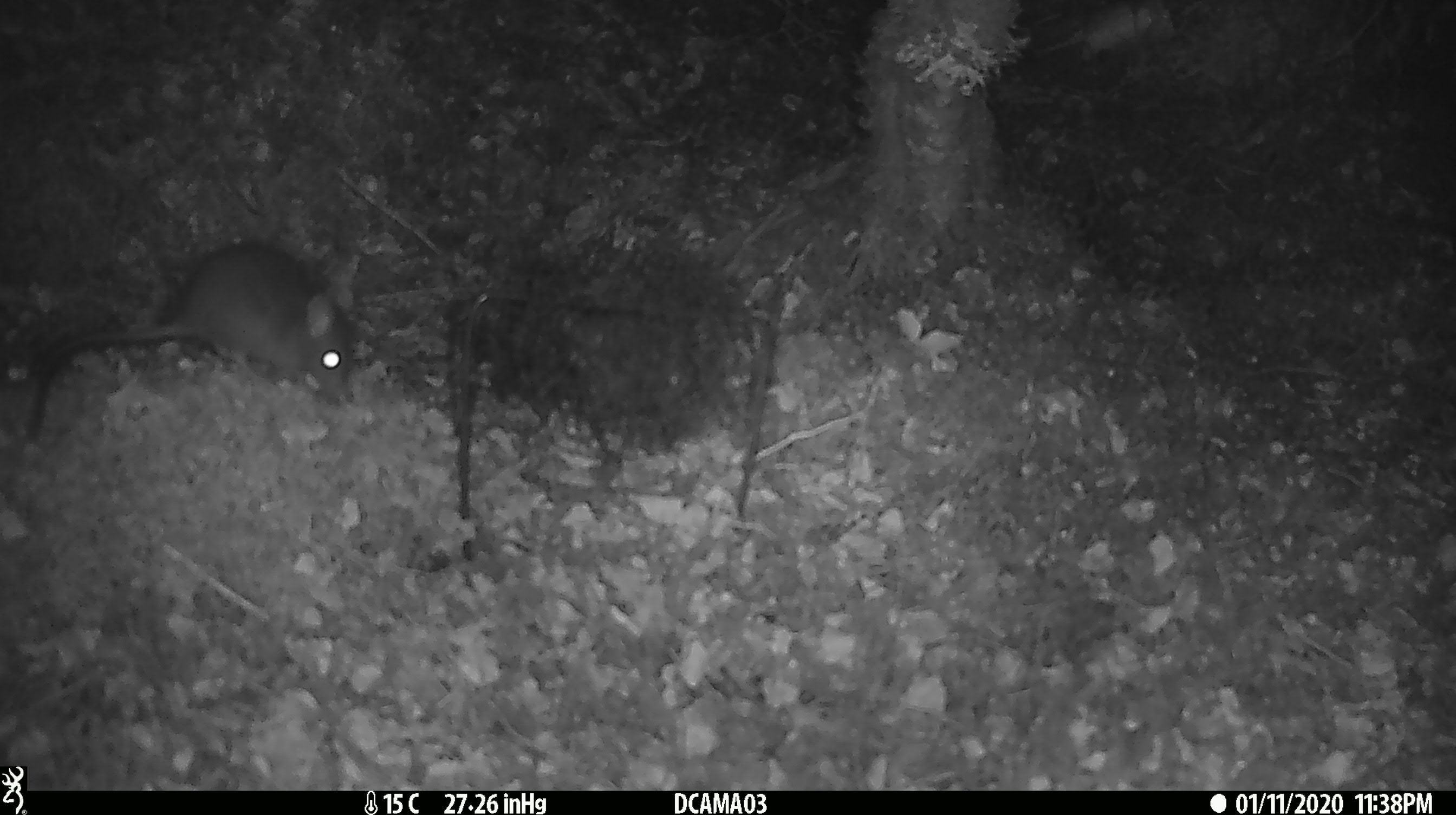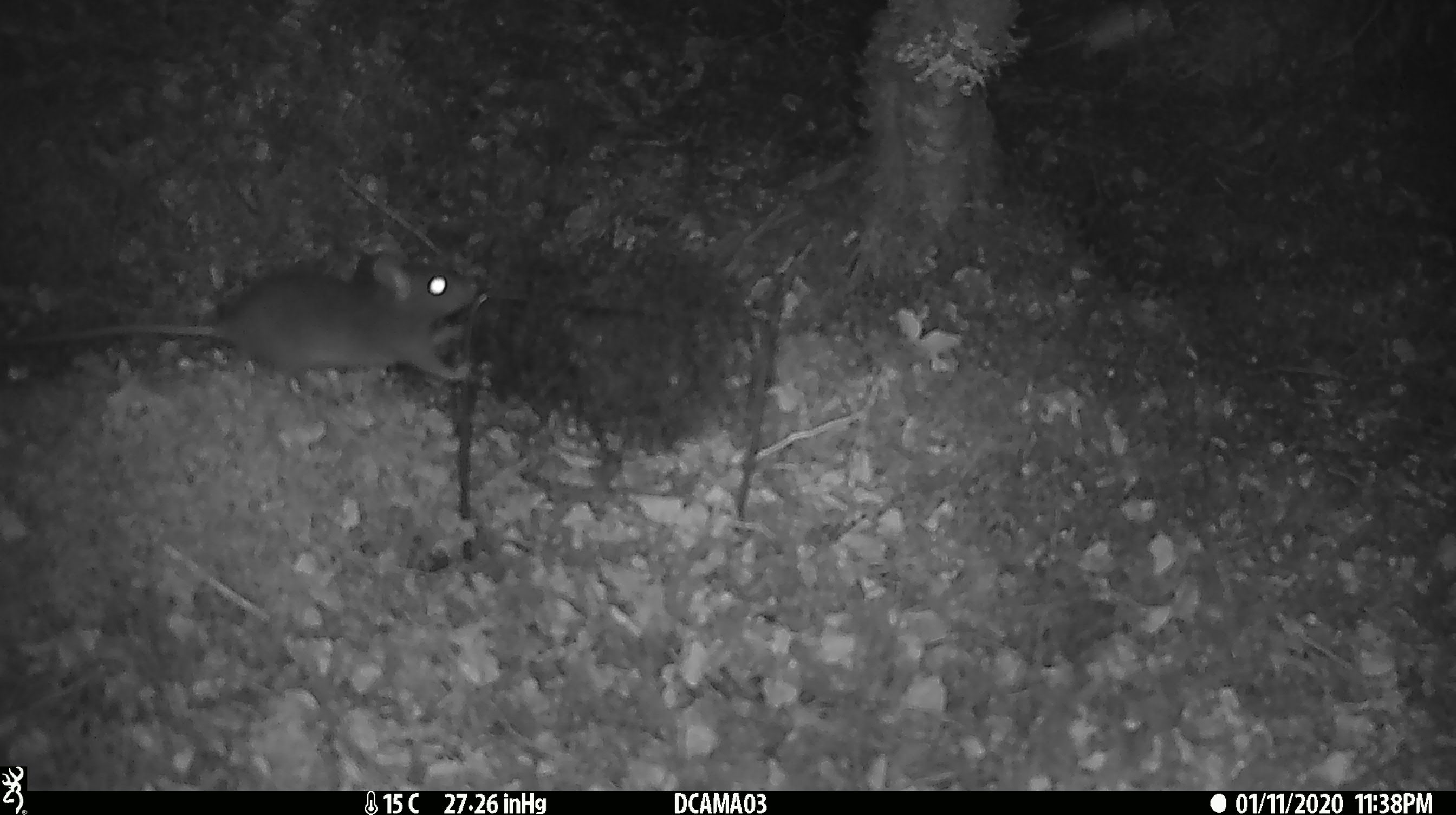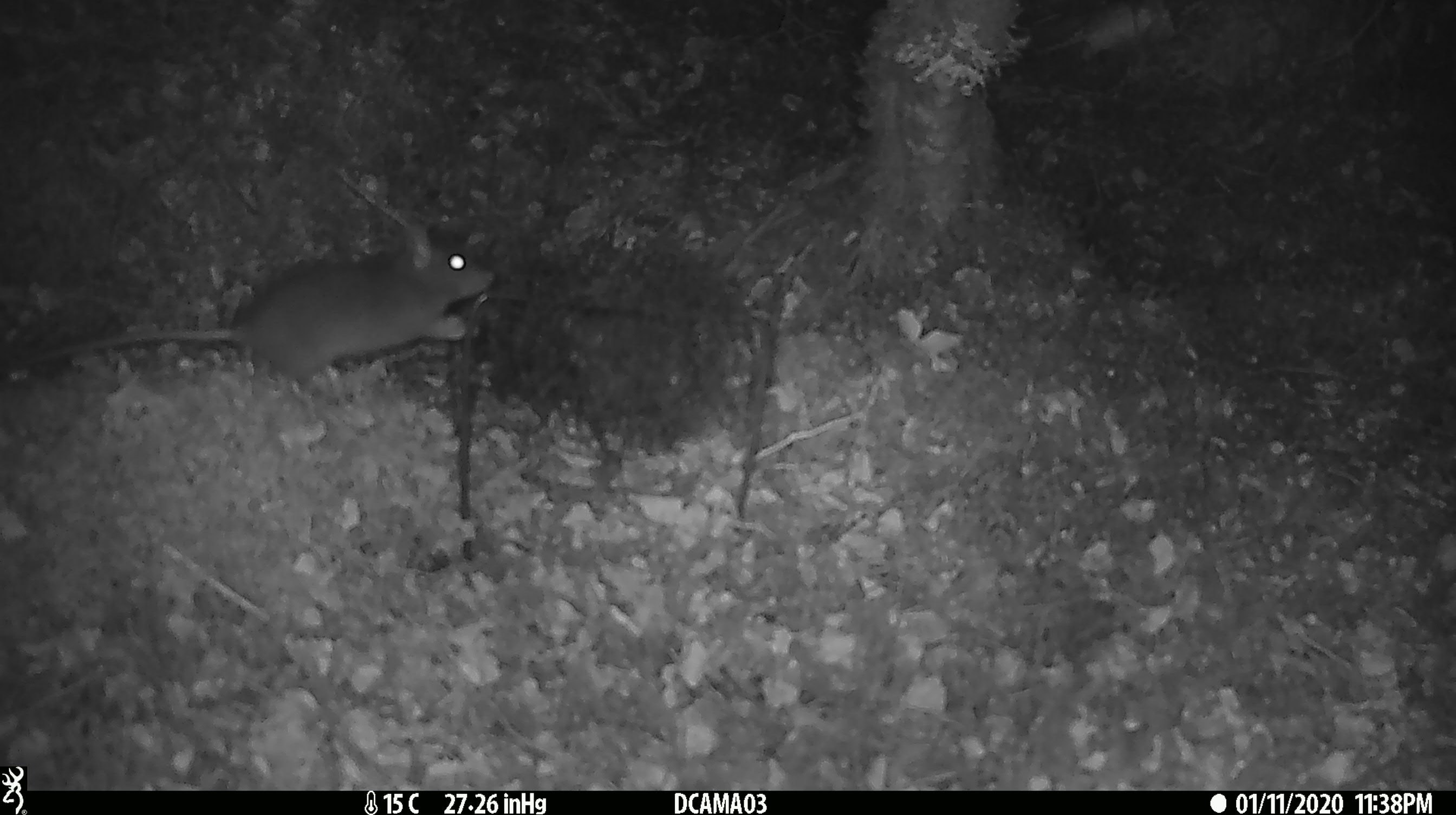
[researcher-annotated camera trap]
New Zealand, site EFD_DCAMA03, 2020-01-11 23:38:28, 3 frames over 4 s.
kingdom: Animalia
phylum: Chordata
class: Mammalia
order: Rodentia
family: Muridae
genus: Rattus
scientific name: Rattus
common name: rat